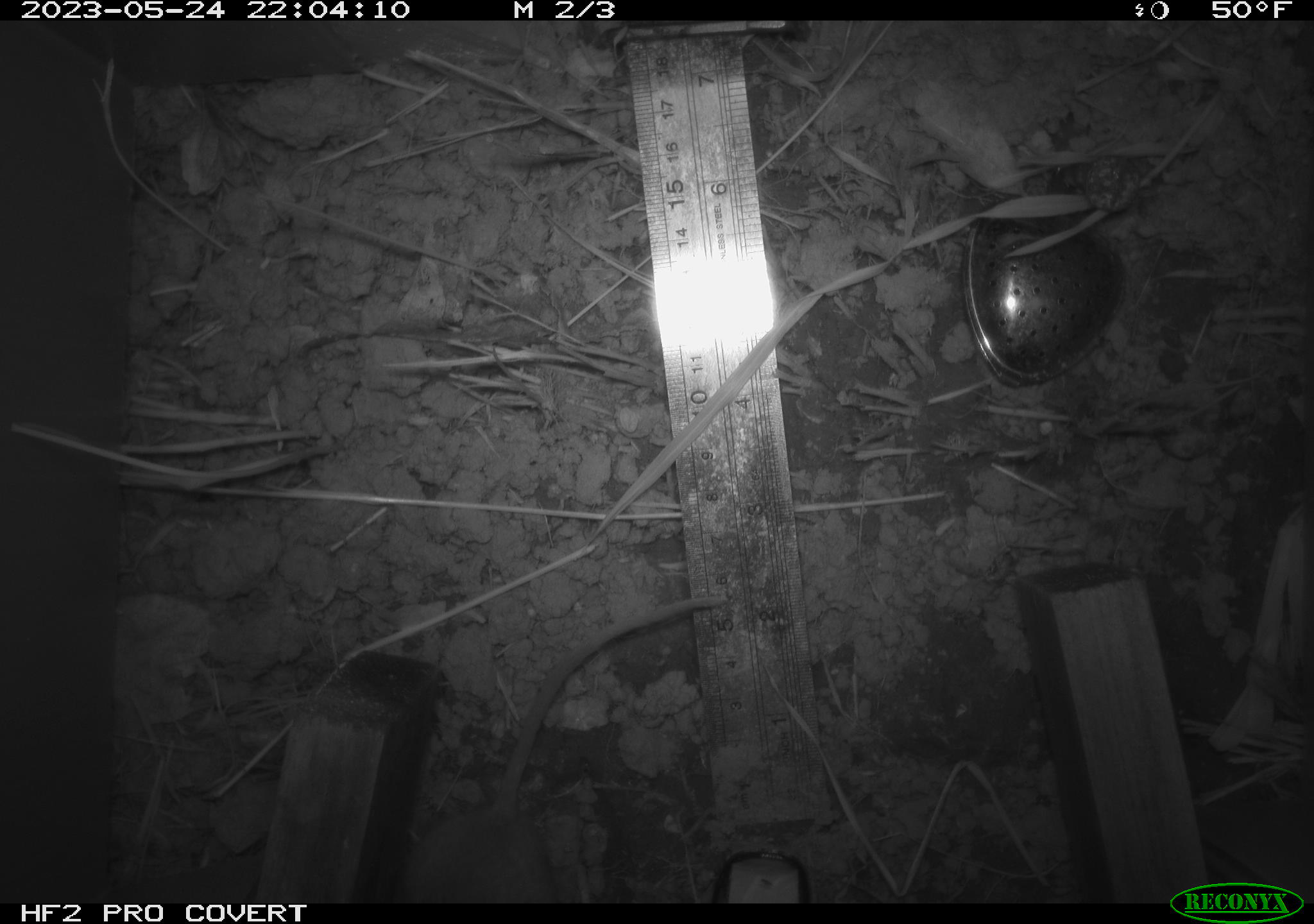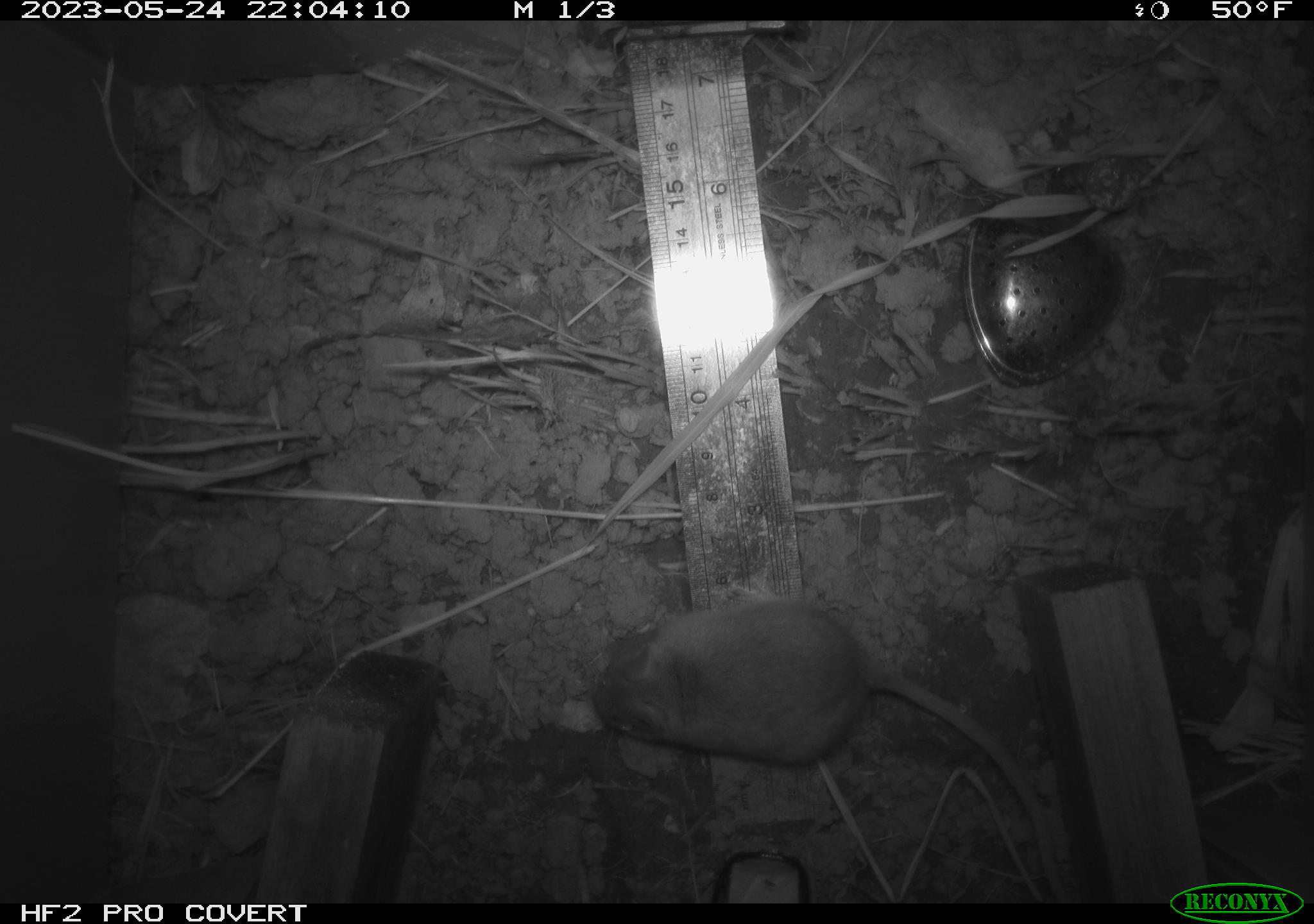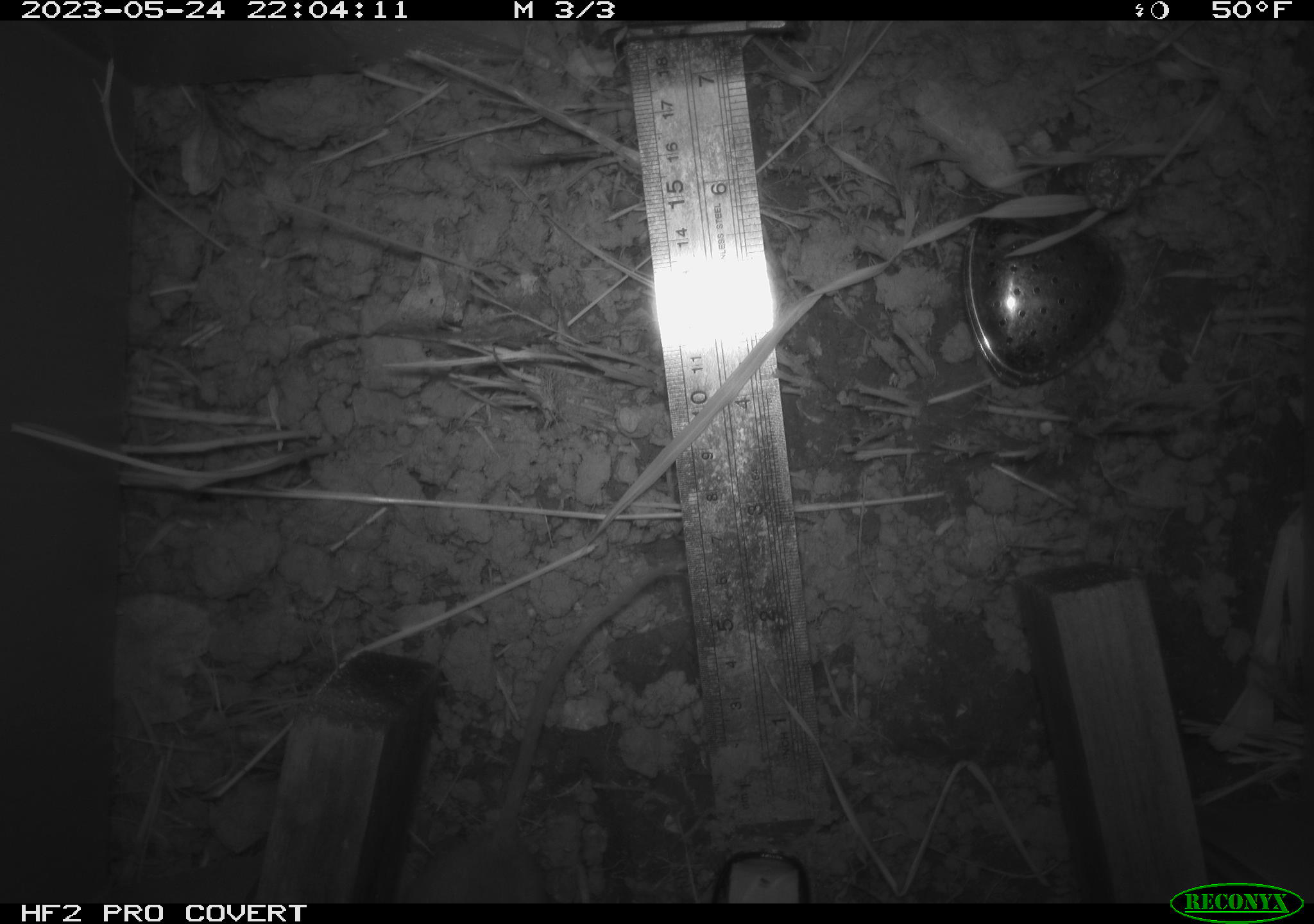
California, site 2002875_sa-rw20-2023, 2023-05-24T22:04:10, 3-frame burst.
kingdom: Animalia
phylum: Chordata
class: Mammalia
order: Rodentia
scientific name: Rodentia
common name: mouse species